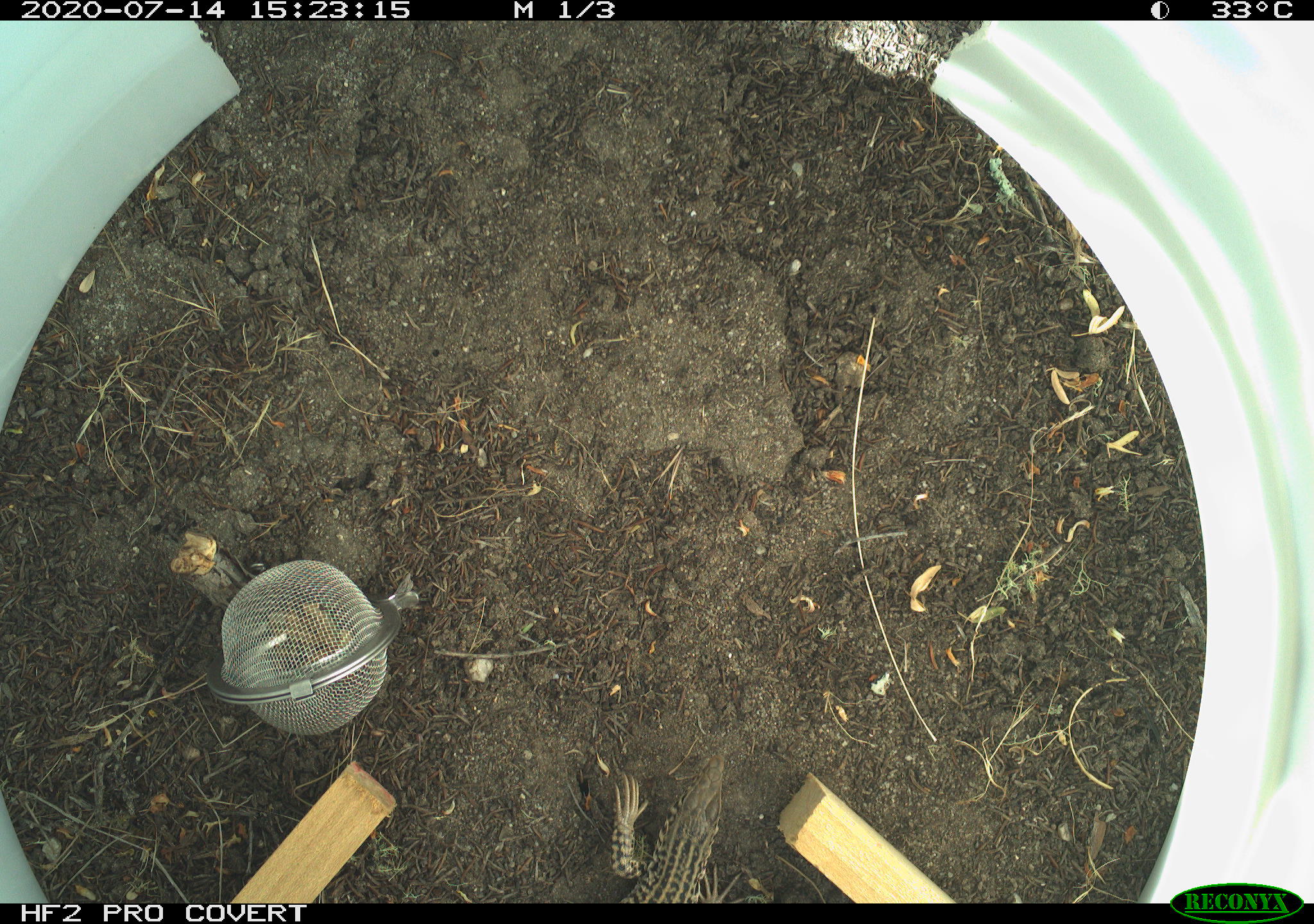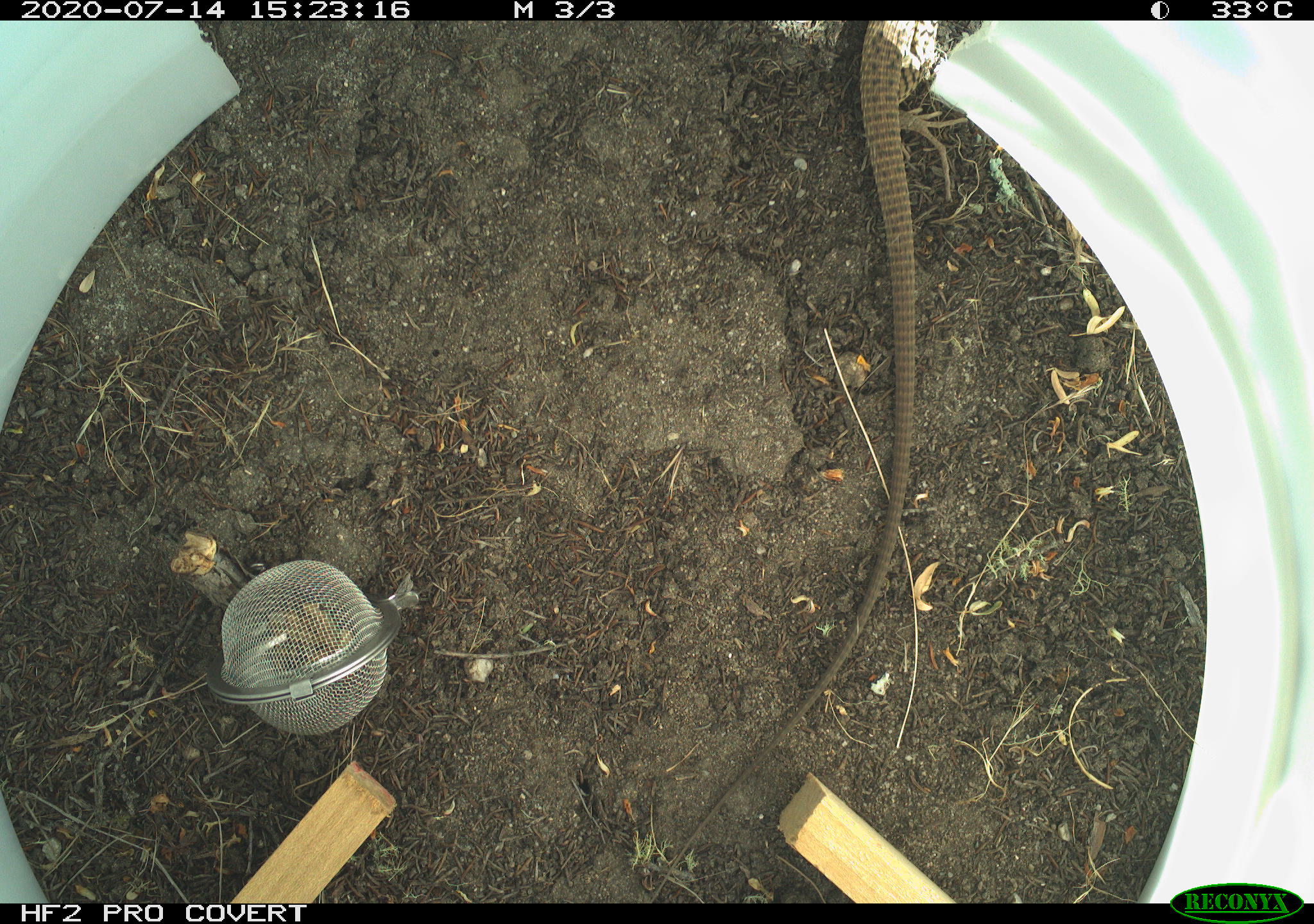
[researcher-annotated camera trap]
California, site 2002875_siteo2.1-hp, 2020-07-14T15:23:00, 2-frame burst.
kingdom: Animalia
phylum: Chordata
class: Reptilia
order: Squamata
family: Teiidae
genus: Aspidoscelis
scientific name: Aspidoscelis tigris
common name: western whiptail